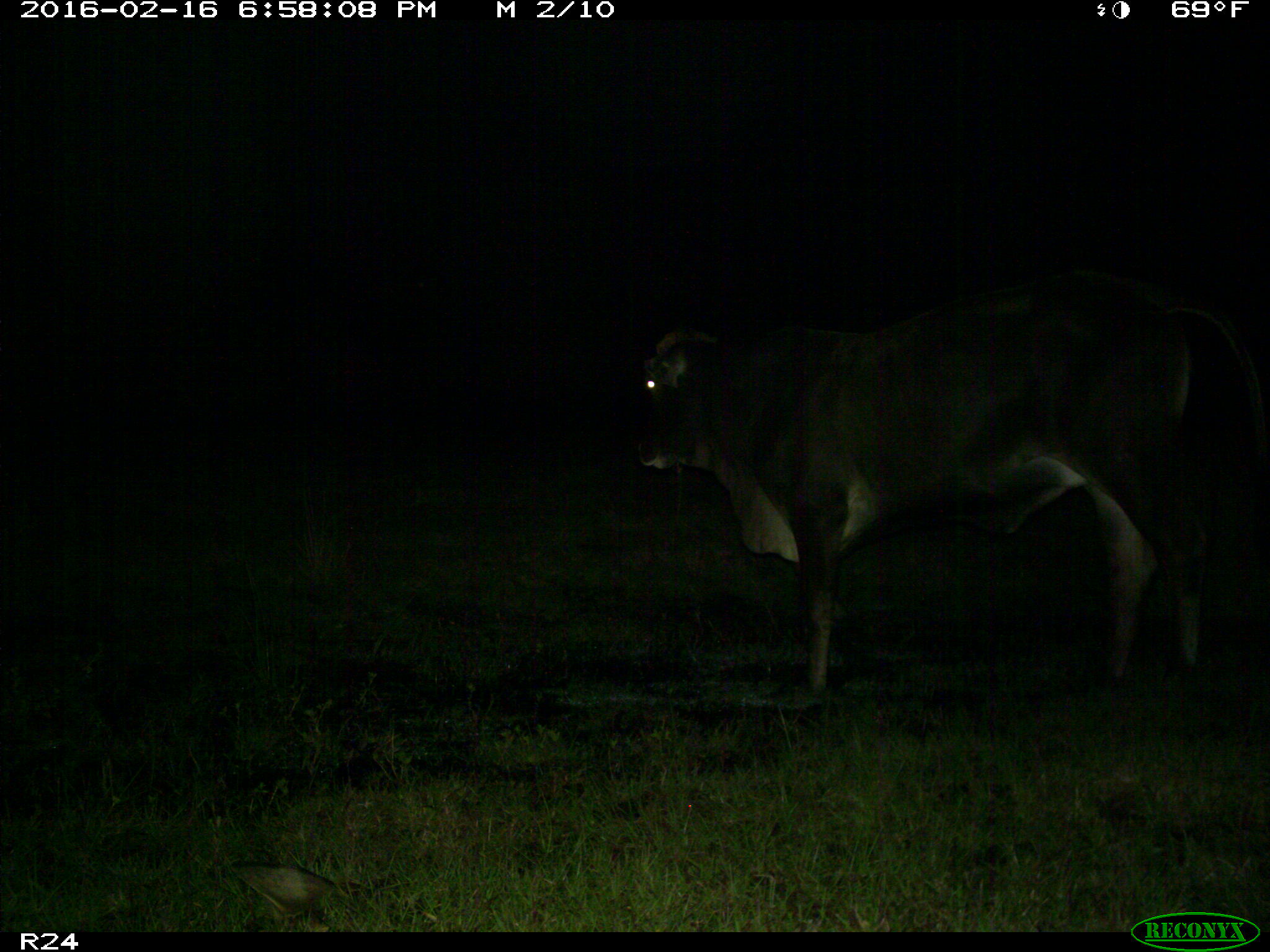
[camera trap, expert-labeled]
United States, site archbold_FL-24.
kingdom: Animalia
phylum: Chordata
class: Mammalia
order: Artiodactyla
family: Bovidae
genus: Bos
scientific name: Bos taurus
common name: domestic cow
Bos taurus (domestic cow).